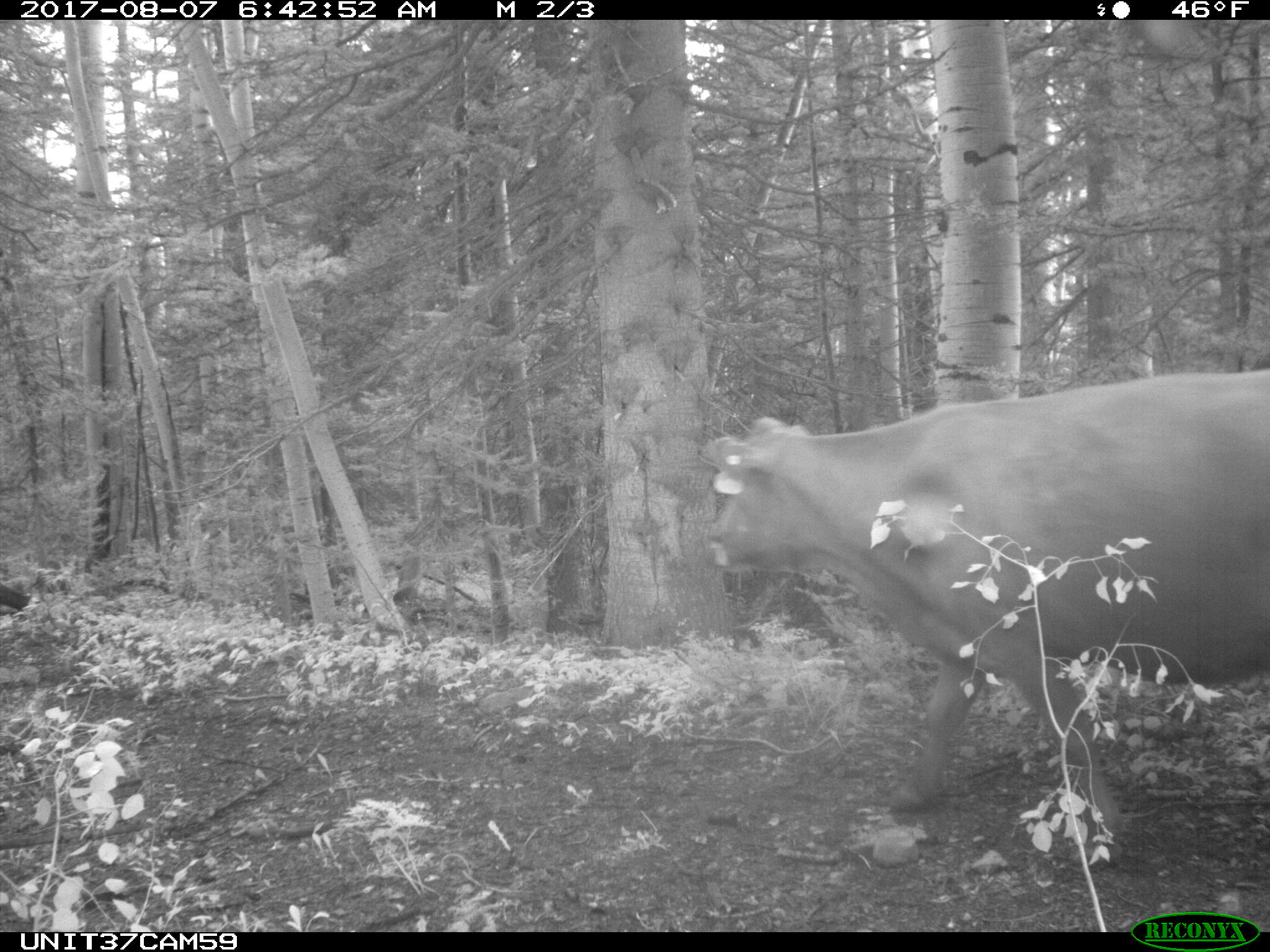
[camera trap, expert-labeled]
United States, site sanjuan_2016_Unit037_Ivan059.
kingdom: Animalia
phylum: Chordata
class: Mammalia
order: Artiodactyla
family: Bovidae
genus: Bos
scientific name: Bos taurus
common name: domestic cow